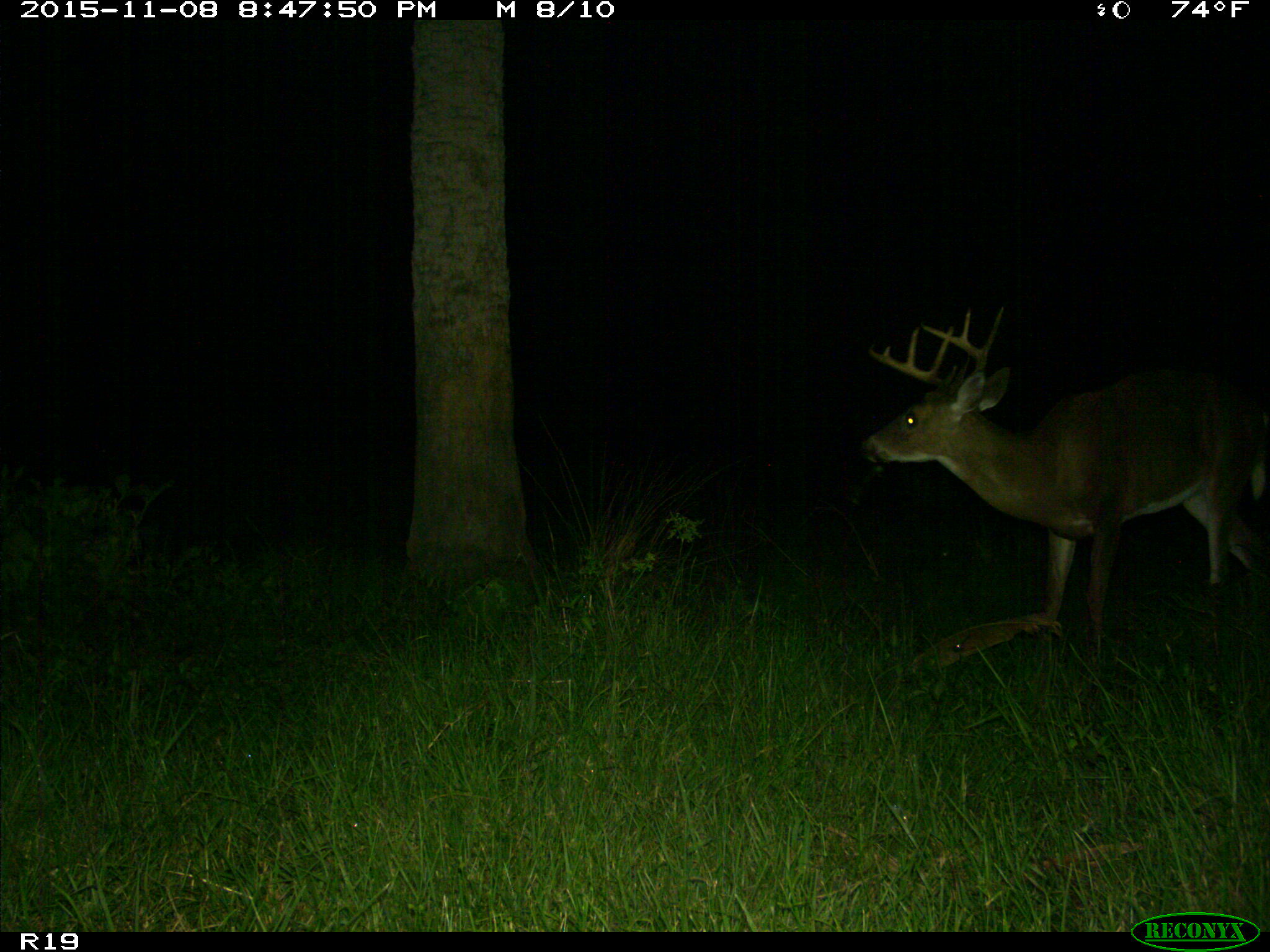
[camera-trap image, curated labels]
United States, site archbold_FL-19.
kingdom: Animalia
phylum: Chordata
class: Mammalia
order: Artiodactyla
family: Cervidae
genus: Odocoileus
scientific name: Odocoileus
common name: deer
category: unidentified deer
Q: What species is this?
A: Unidentified deer (deer) (Odocoileus).